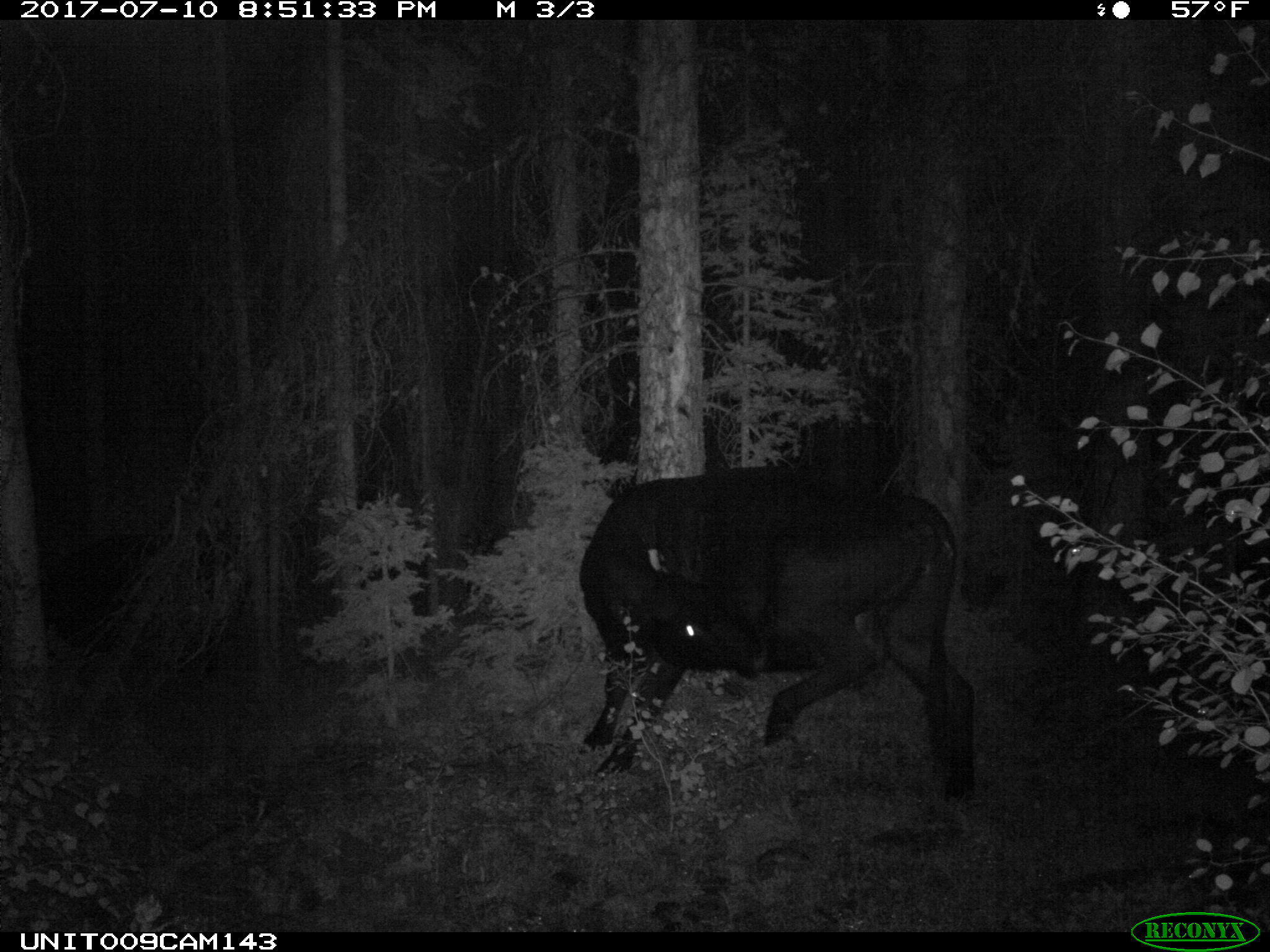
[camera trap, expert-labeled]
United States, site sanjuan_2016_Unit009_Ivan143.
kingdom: Animalia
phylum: Chordata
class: Mammalia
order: Artiodactyla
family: Bovidae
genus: Bos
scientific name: Bos taurus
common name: domestic cow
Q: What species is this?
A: Bos taurus (domestic cow).